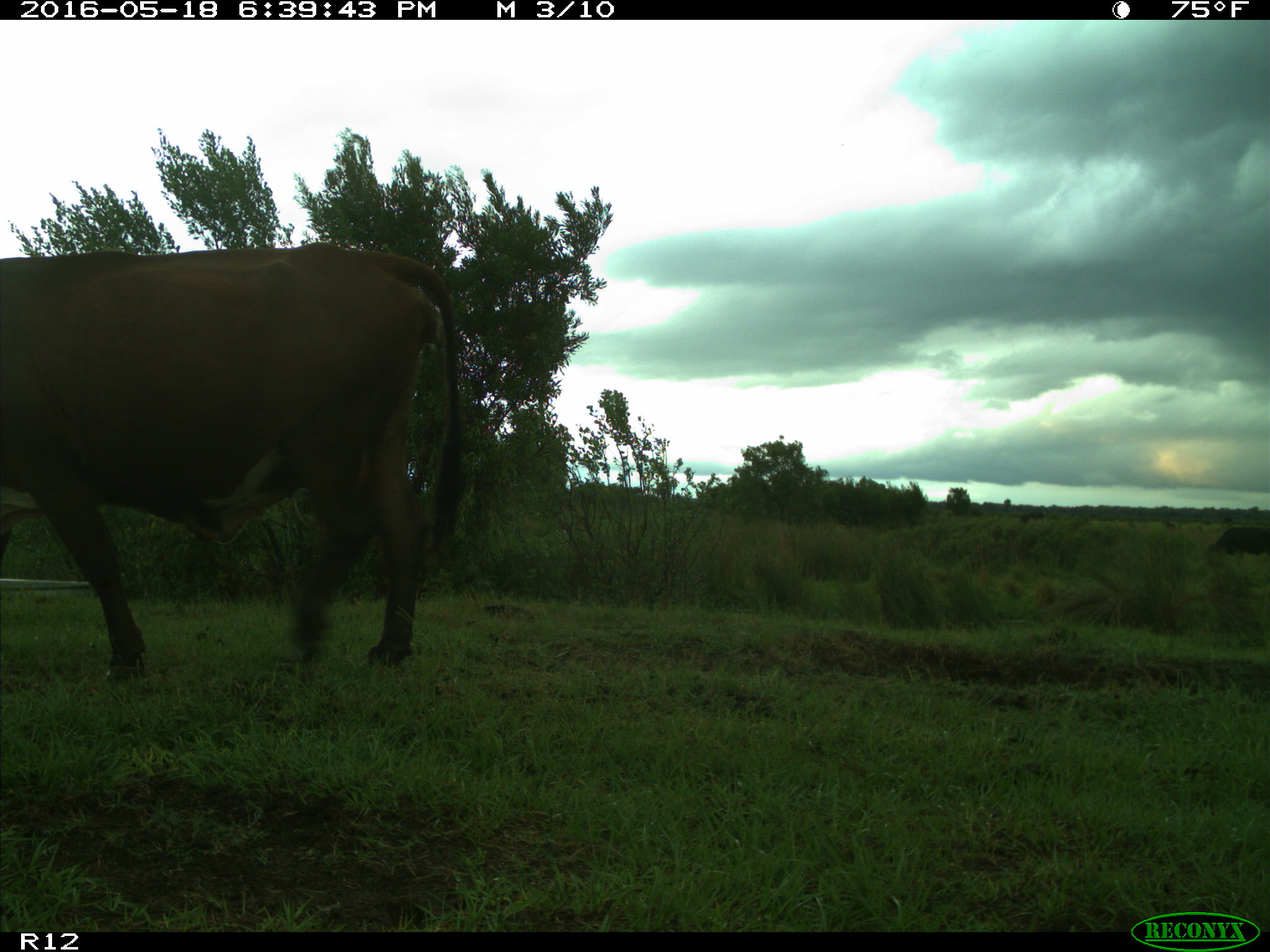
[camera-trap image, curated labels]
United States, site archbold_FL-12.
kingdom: Animalia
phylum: Chordata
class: Mammalia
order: Artiodactyla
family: Bovidae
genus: Bos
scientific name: Bos taurus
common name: domestic cow